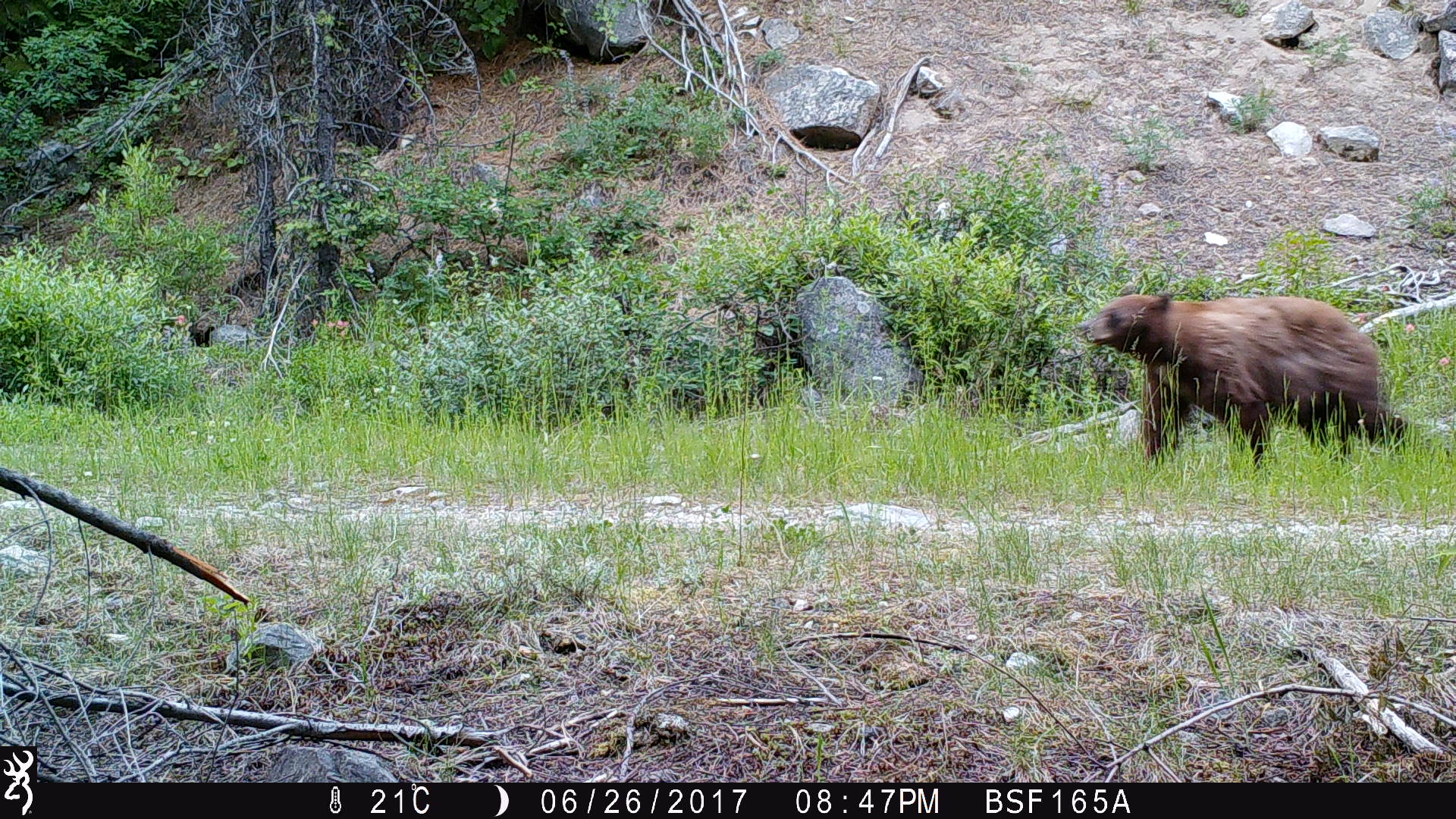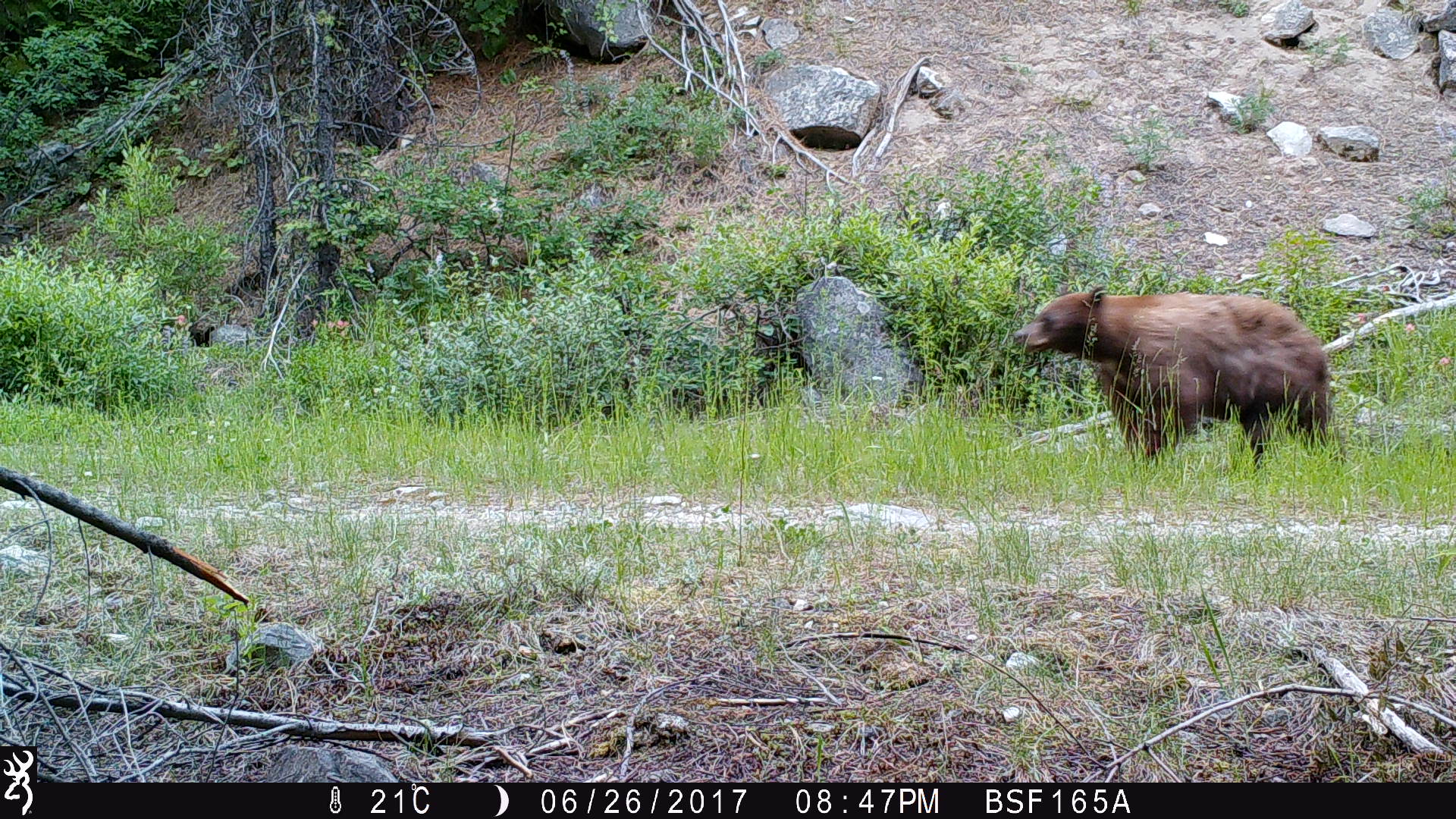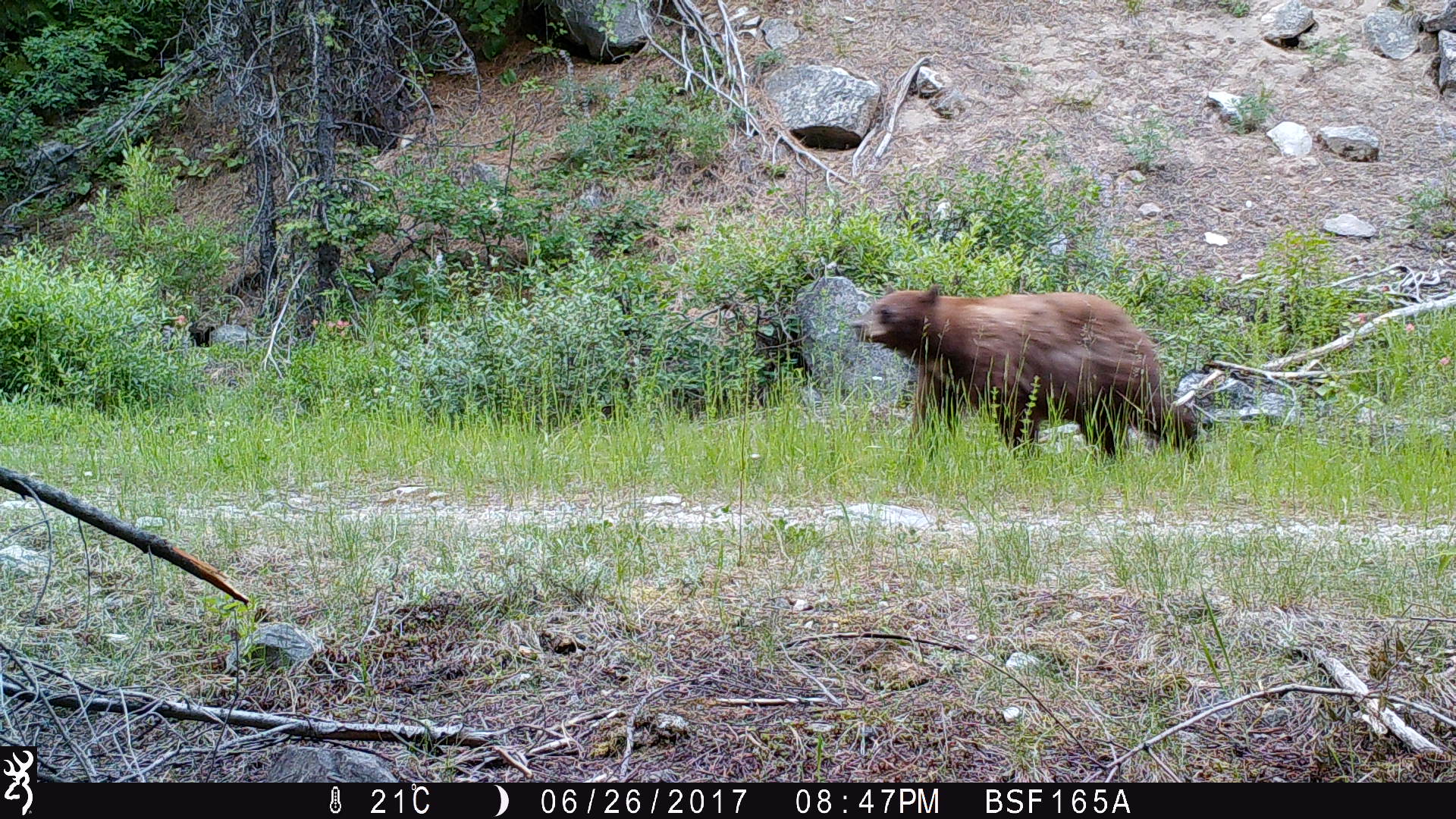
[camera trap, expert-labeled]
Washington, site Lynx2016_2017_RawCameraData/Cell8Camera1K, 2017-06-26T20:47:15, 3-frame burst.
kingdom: Animalia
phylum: Chordata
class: Mammalia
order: Carnivora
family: Ursidae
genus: Ursus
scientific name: Ursus americanus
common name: american black bear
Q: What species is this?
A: Ursus americanus (american black bear).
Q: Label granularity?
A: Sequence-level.